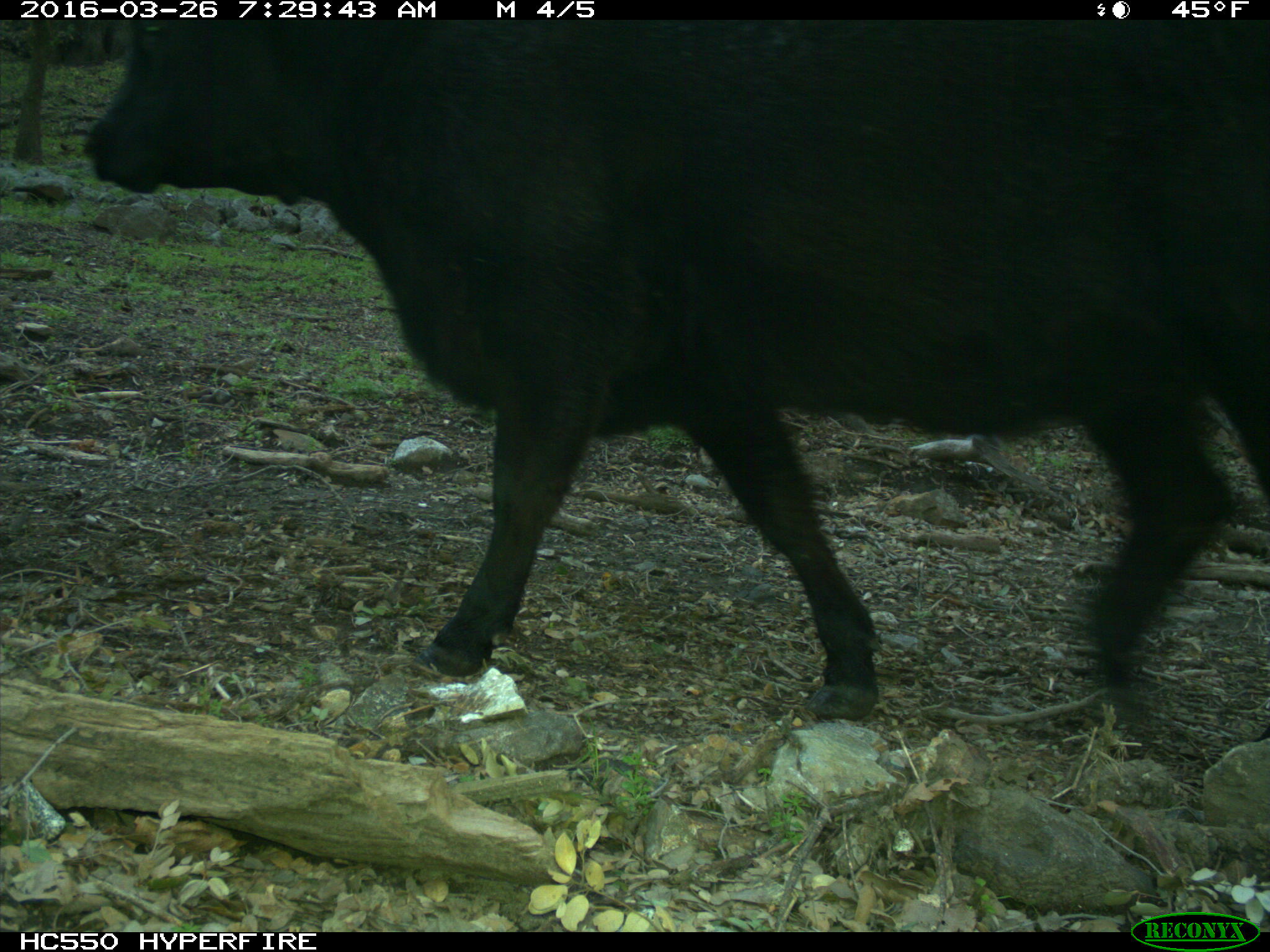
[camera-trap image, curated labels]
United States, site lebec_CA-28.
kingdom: Animalia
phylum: Chordata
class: Mammalia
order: Artiodactyla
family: Bovidae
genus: Bos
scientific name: Bos taurus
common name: domestic cow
Bos taurus (domestic cow).